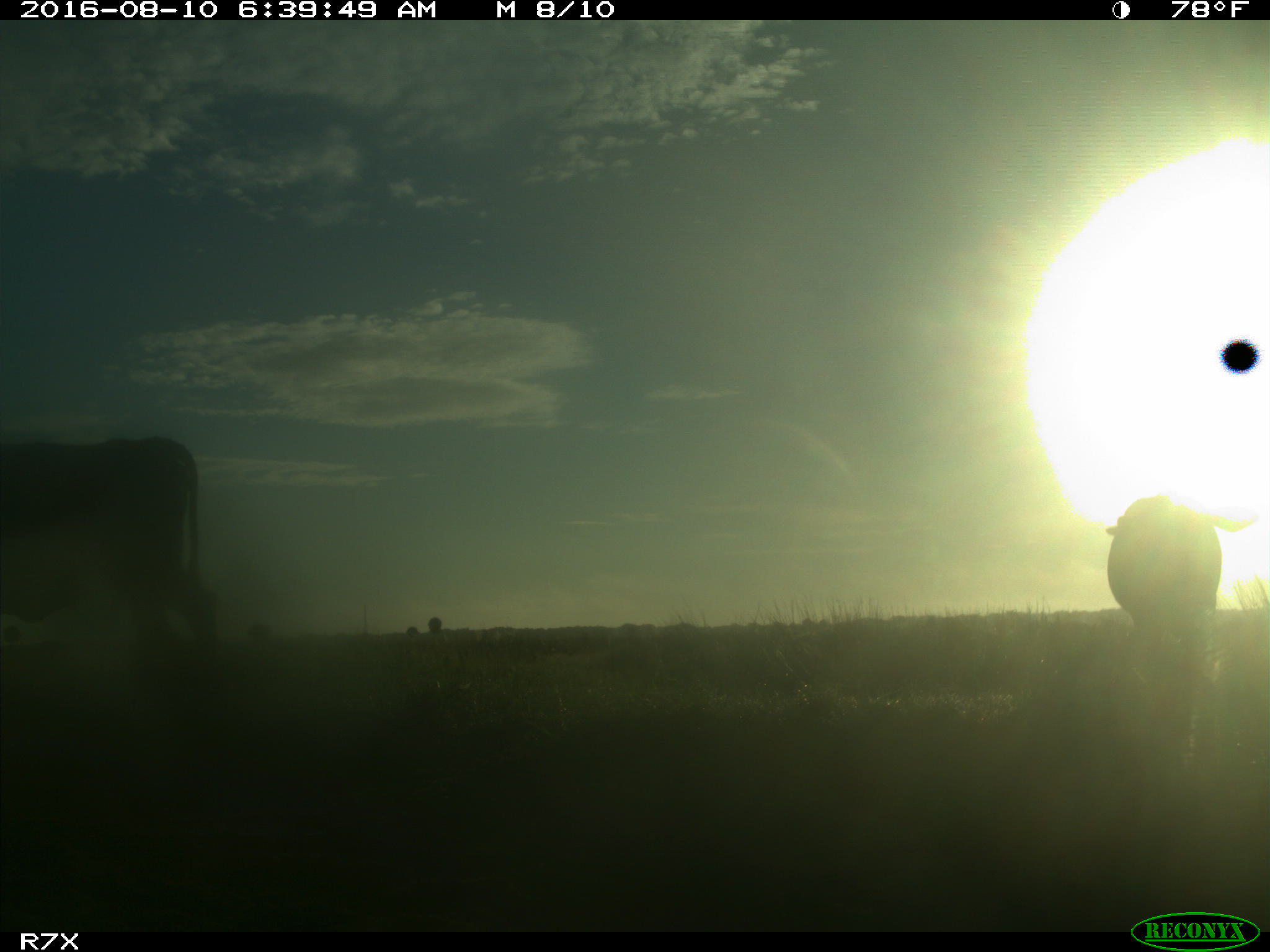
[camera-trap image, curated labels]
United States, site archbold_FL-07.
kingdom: Animalia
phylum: Chordata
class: Mammalia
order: Artiodactyla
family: Bovidae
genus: Bos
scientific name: Bos taurus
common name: domestic cow